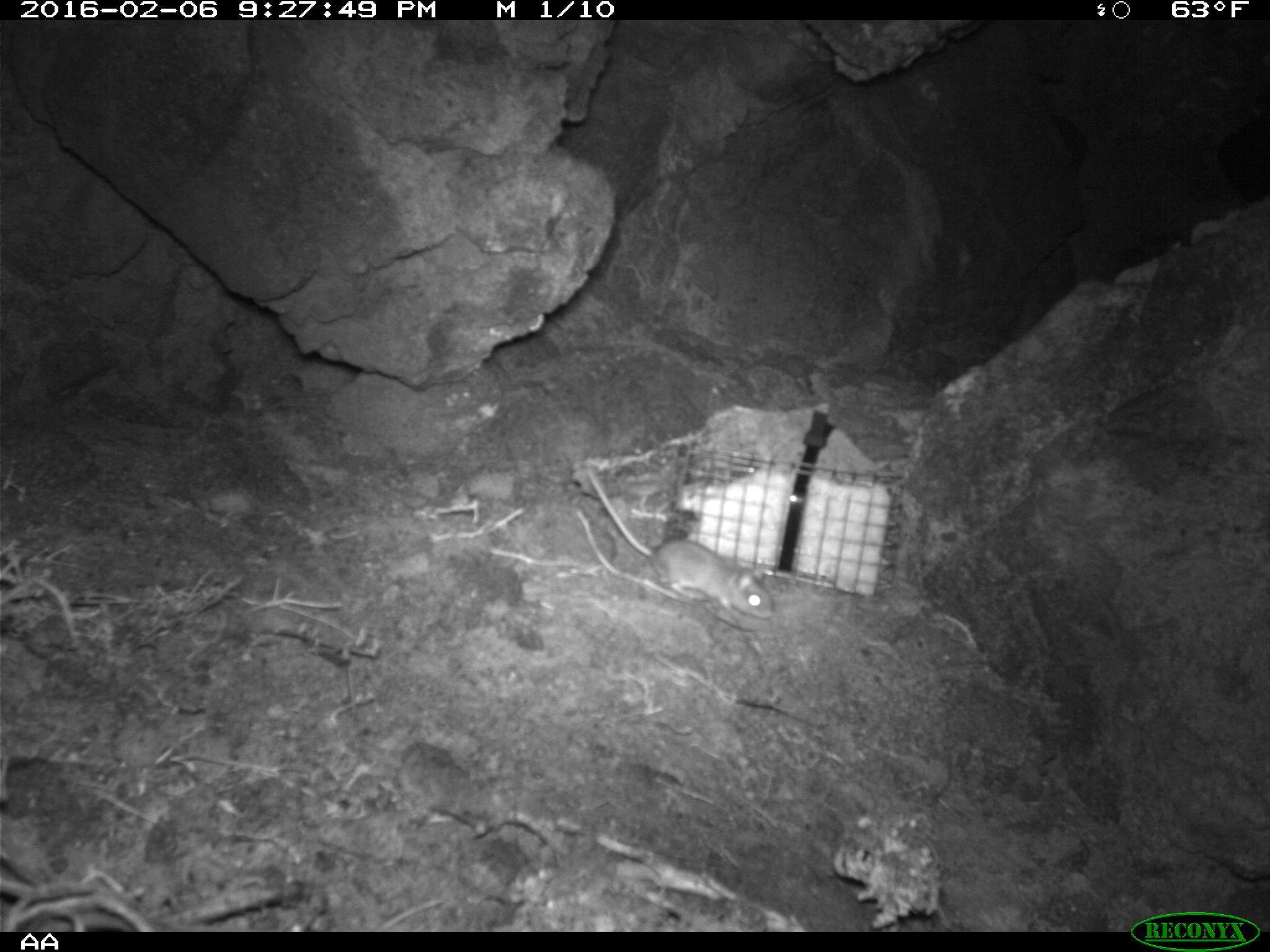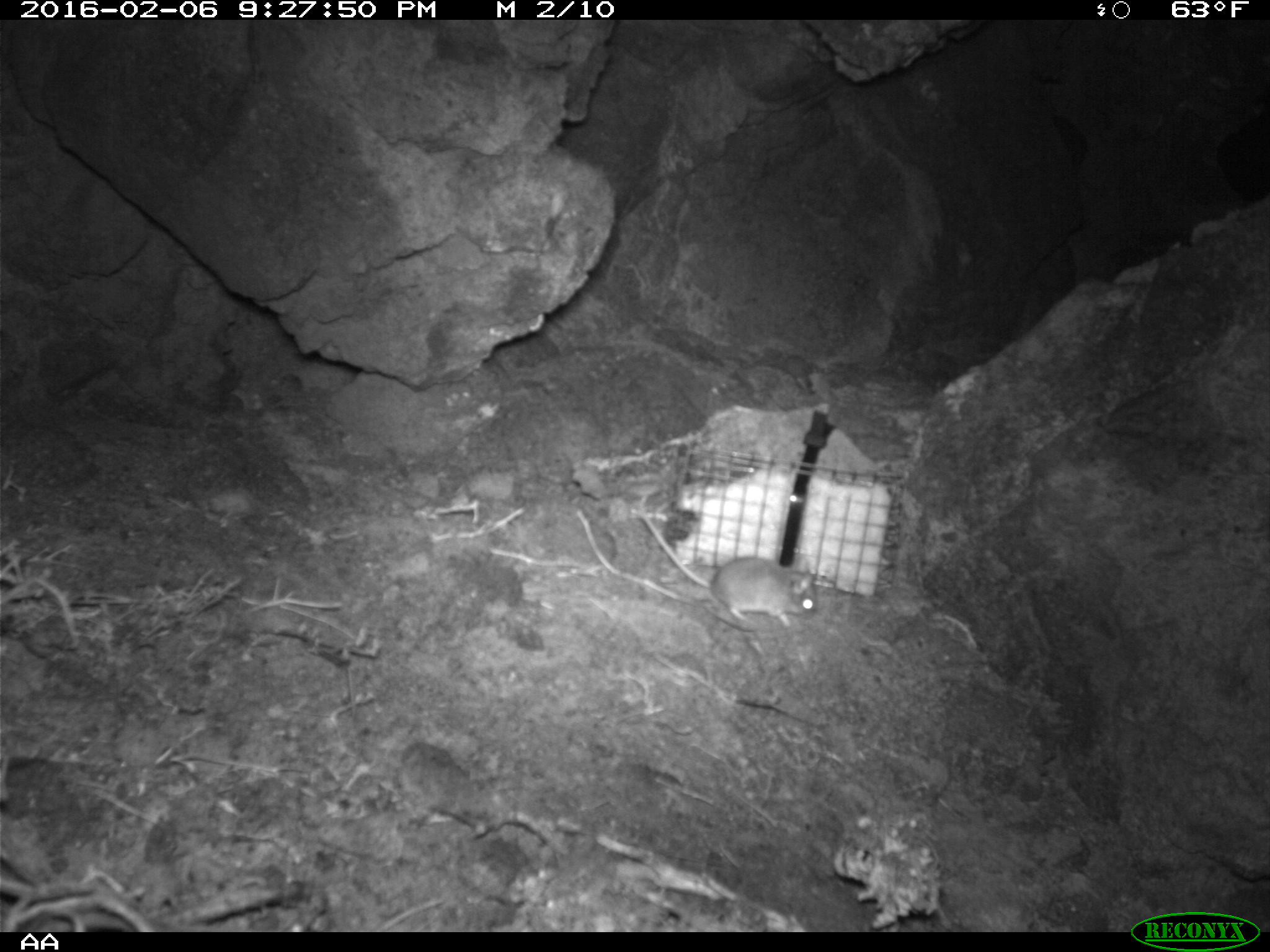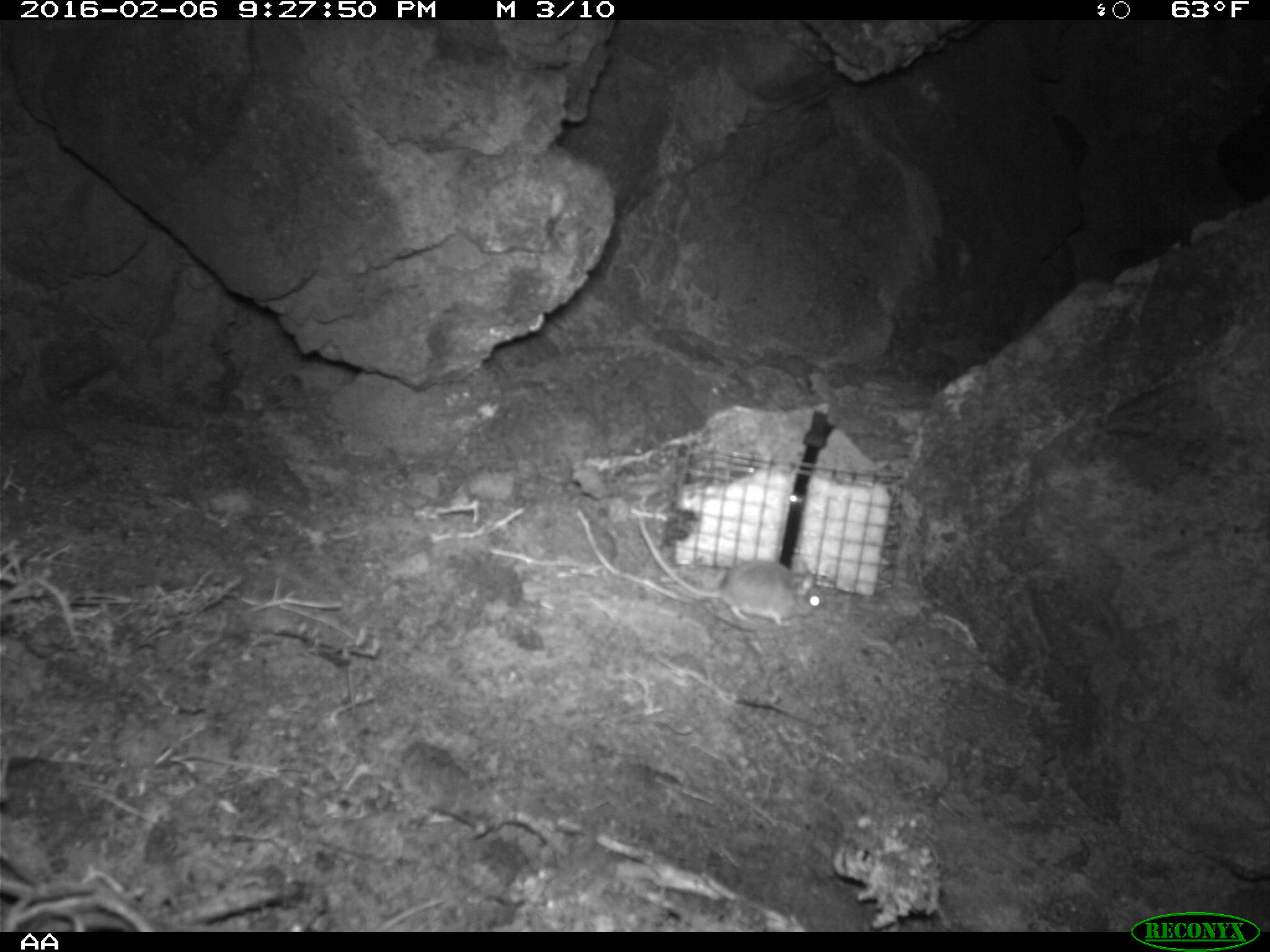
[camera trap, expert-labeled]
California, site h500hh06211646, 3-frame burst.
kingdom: Animalia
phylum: Chordata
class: Mammalia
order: Rodentia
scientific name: Rodentia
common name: rodent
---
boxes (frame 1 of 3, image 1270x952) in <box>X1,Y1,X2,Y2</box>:
rodent: <box>586,466,775,618</box>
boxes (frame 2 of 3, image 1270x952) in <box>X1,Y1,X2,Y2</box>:
rodent: <box>634,503,816,632</box>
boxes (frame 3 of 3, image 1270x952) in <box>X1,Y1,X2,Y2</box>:
rodent: <box>639,519,828,627</box>